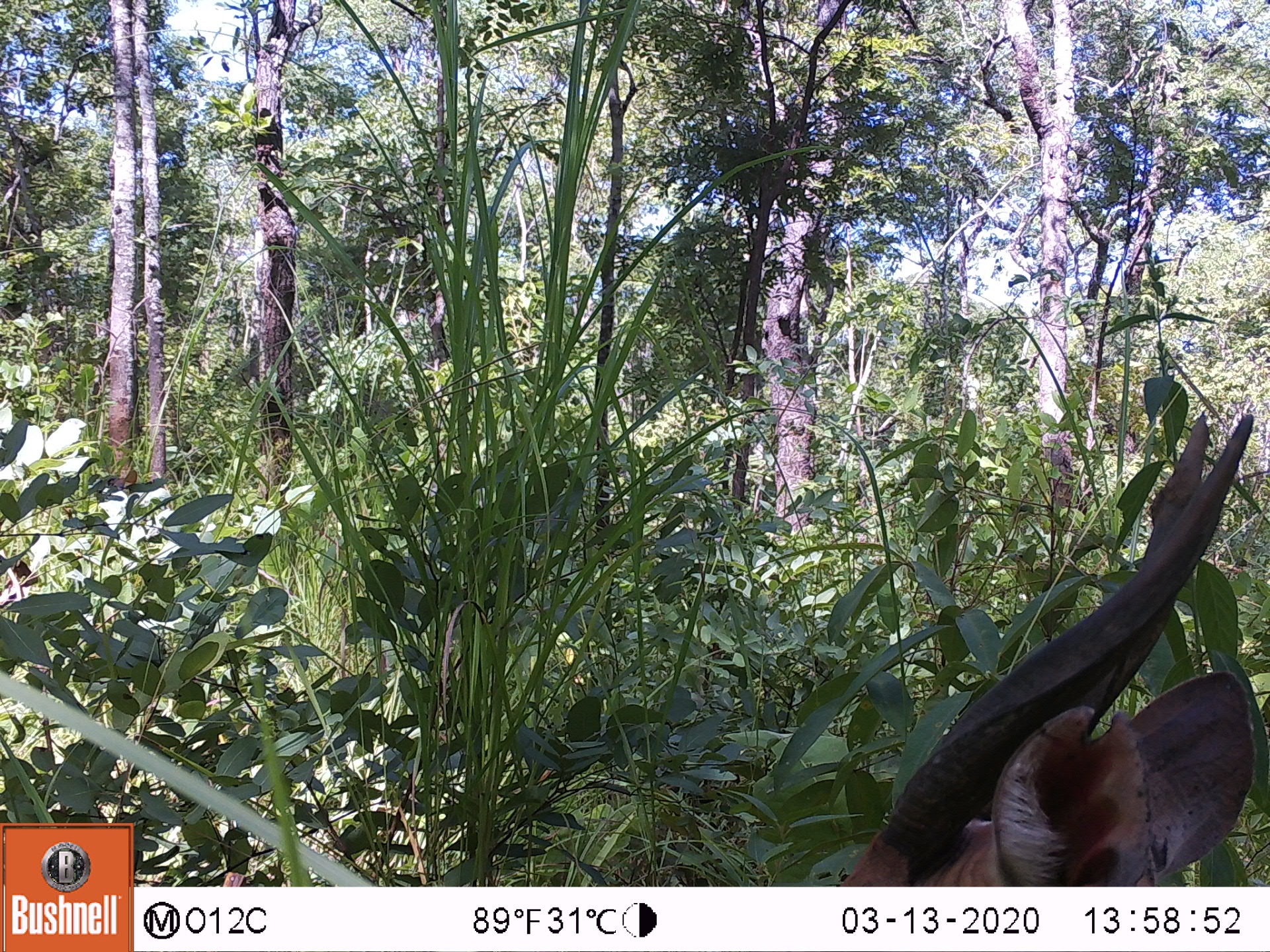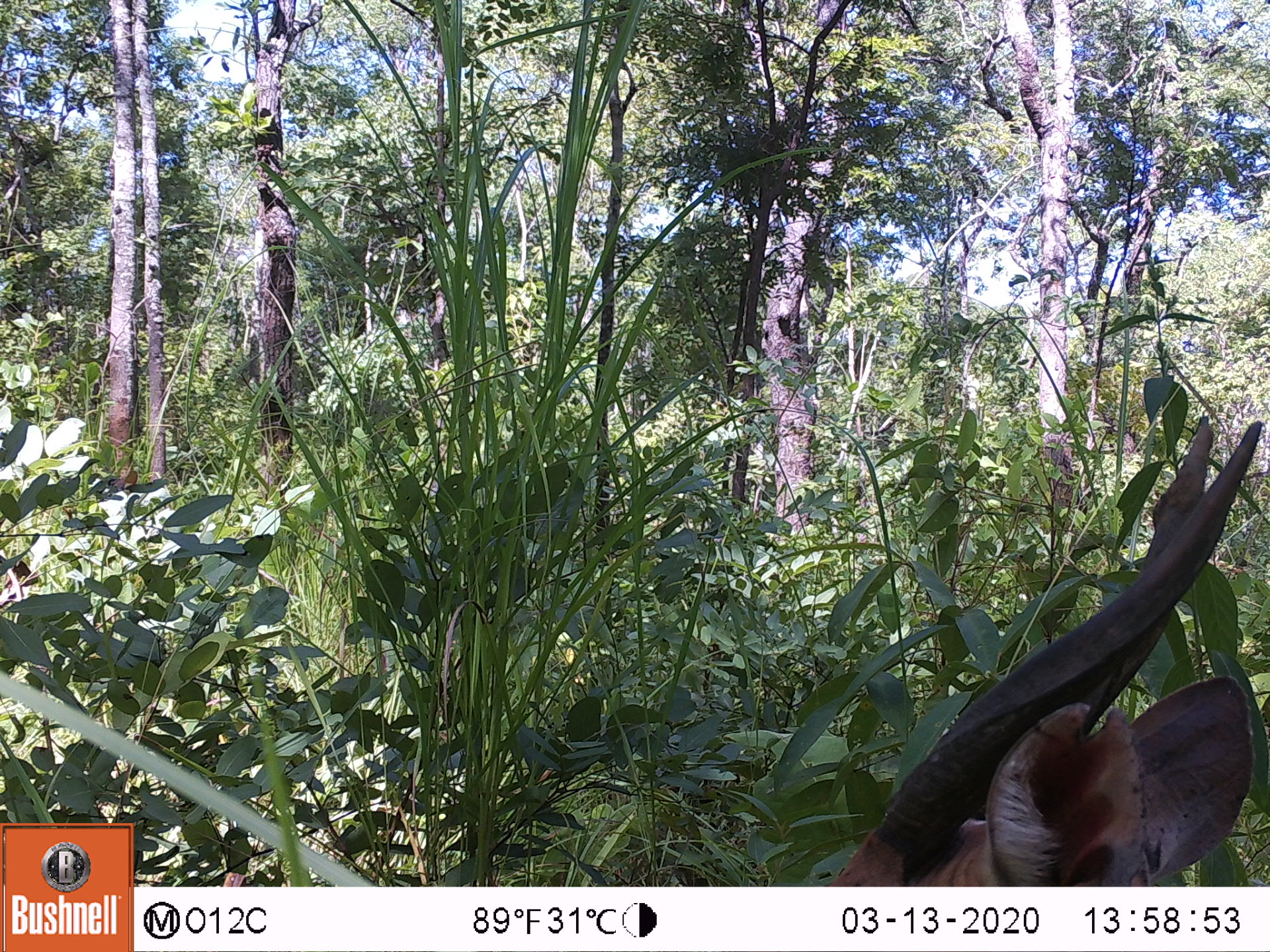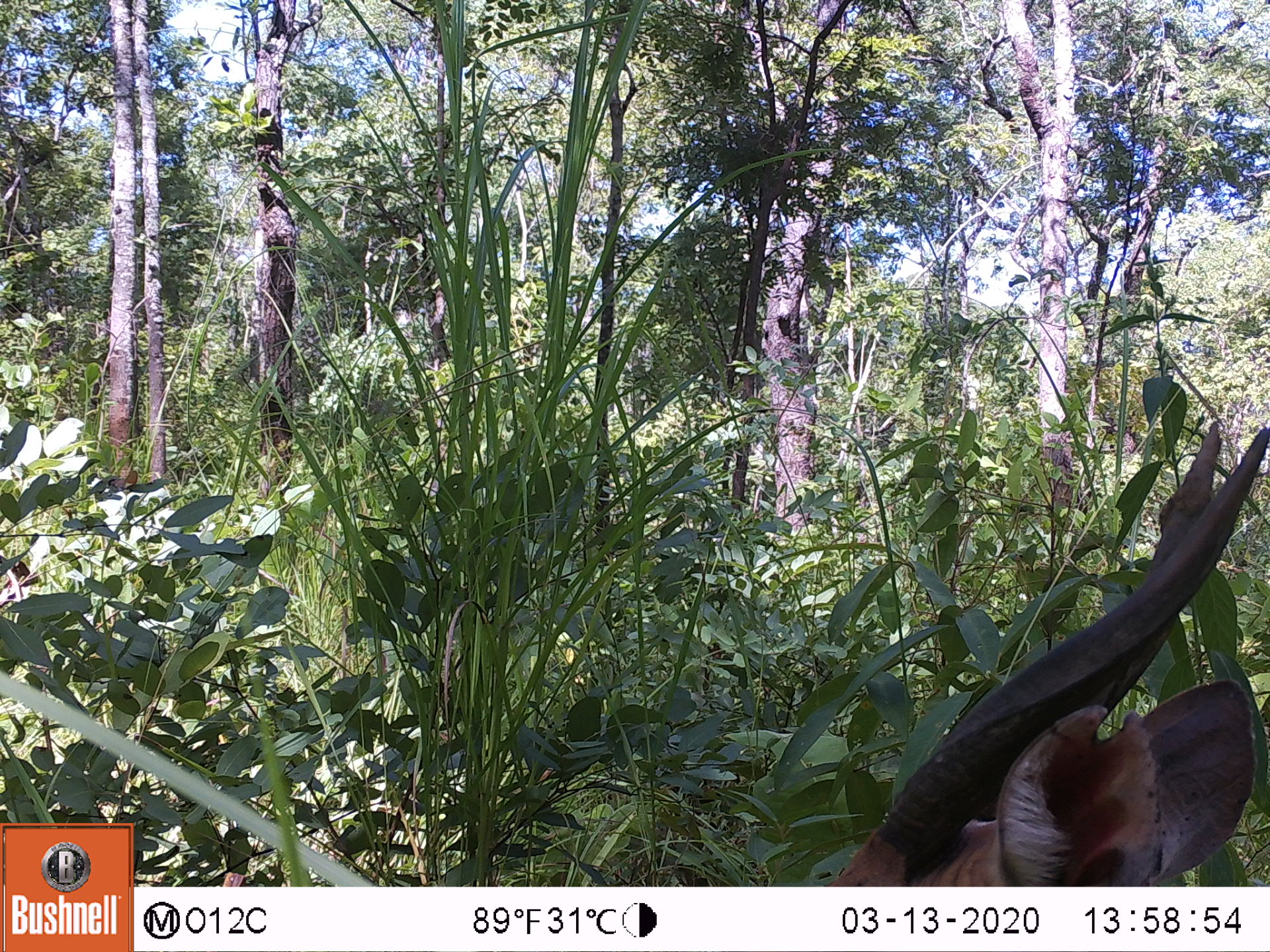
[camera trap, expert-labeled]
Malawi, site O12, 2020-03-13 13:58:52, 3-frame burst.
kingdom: Animalia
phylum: Chordata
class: Mammalia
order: Artiodactyla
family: Bovidae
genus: Tragelaphus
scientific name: Tragelaphus sylvaticus sylvaticus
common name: cape bushbuck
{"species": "cape bushbuck (Tragelaphus sylvaticus sylvaticus)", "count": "1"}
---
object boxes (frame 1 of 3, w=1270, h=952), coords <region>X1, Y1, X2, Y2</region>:
cape bushbuck: <region>839, 405, 1263, 881</region>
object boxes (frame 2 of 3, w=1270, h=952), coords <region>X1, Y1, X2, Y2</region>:
cape bushbuck: <region>831, 407, 1263, 886</region>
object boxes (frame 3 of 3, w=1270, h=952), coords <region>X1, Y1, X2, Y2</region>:
cape bushbuck: <region>835, 422, 1268, 882</region>